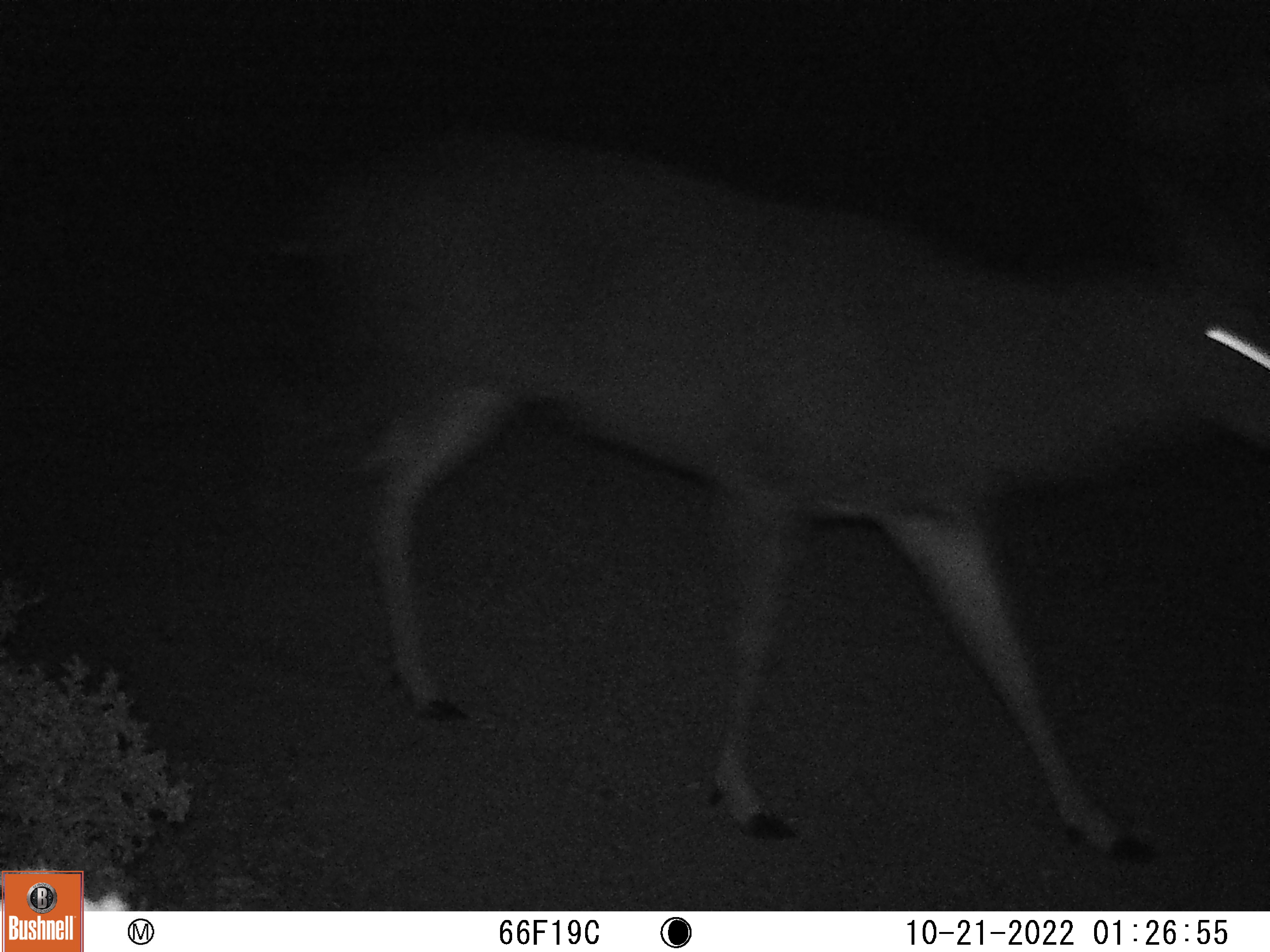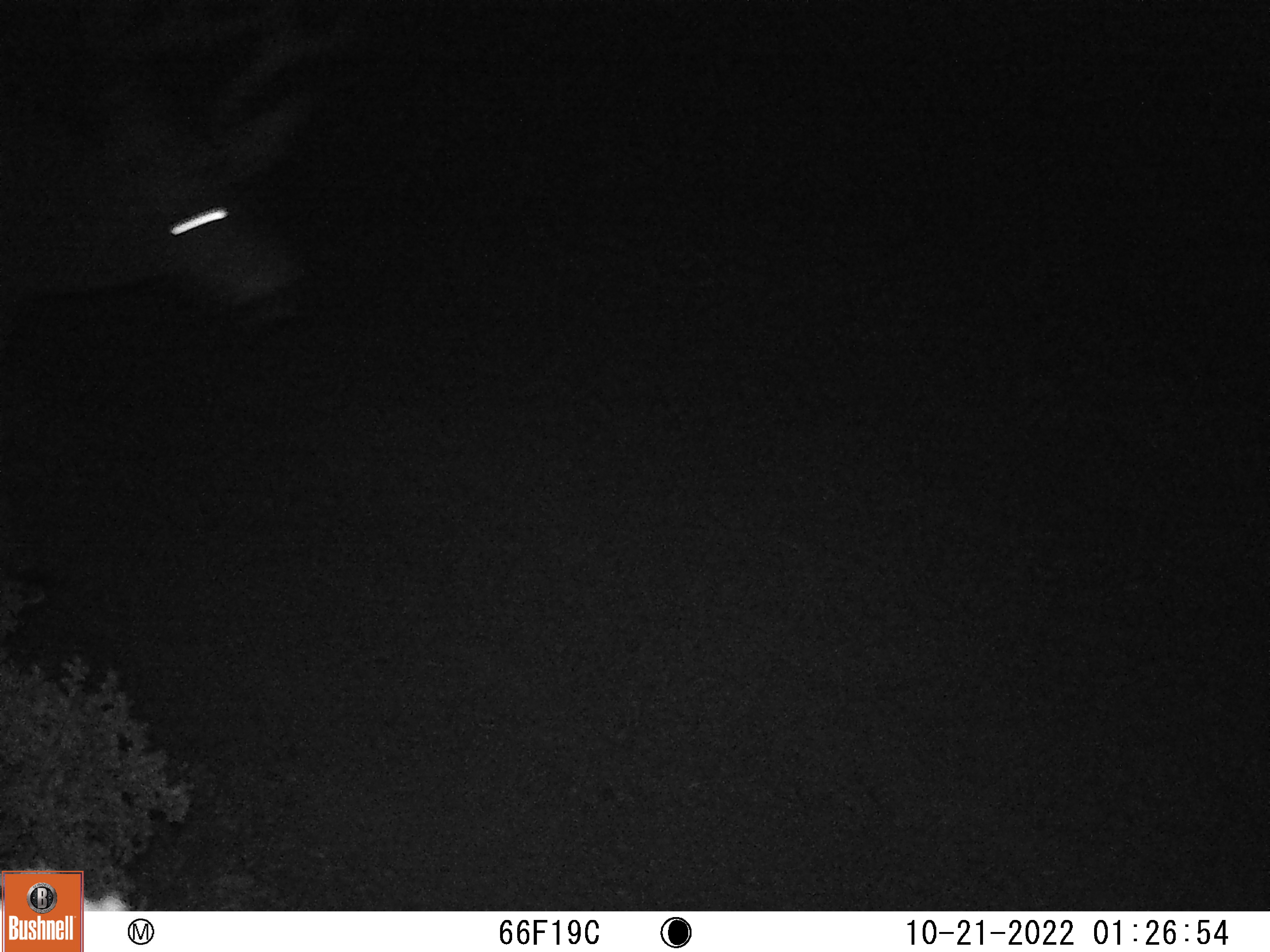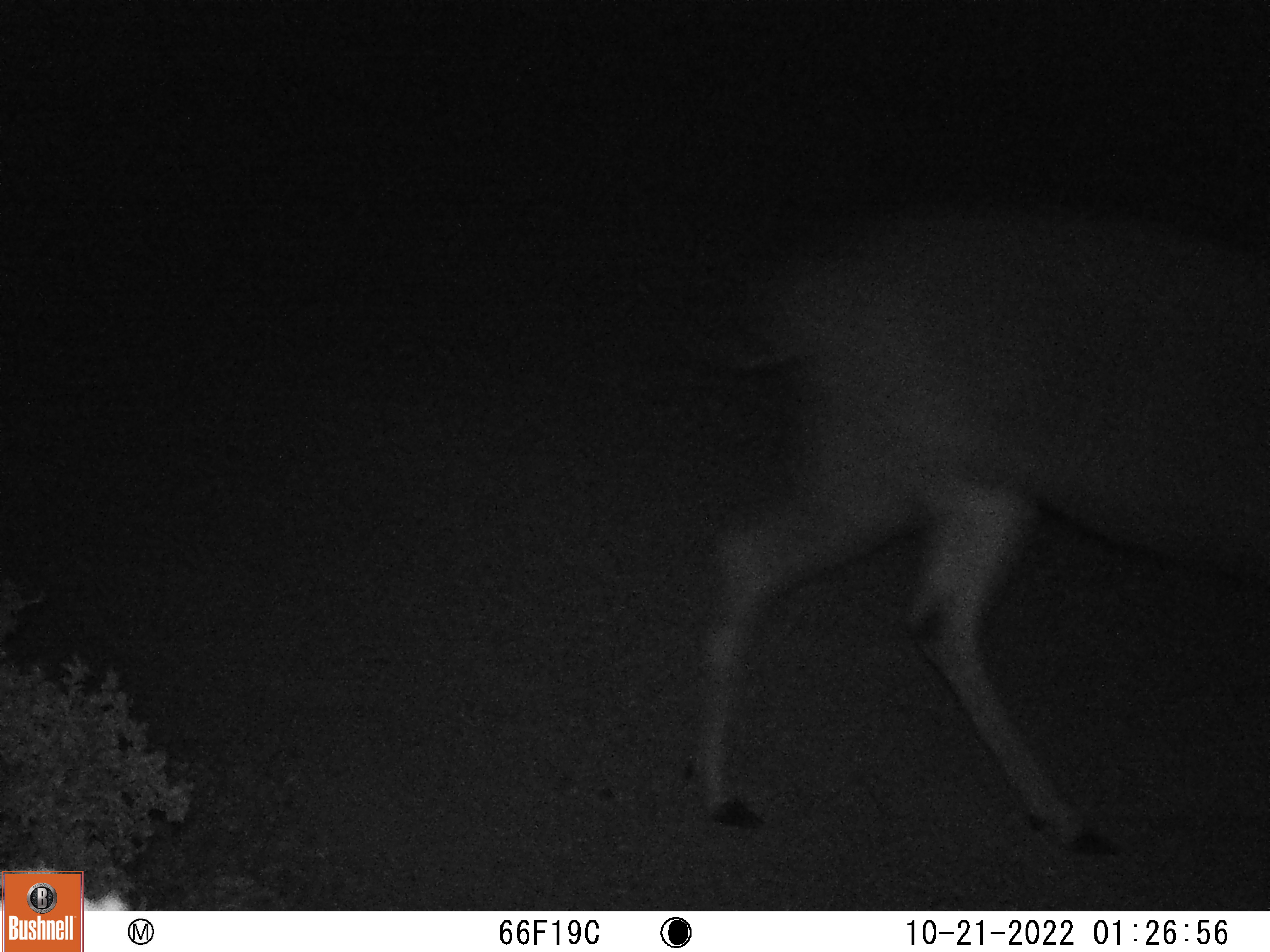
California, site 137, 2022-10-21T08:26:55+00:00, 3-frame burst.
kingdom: Animalia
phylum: Chordata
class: Mammalia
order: Artiodactyla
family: Cervidae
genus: Odocoileus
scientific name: Odocoileus hemionus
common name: mule deer